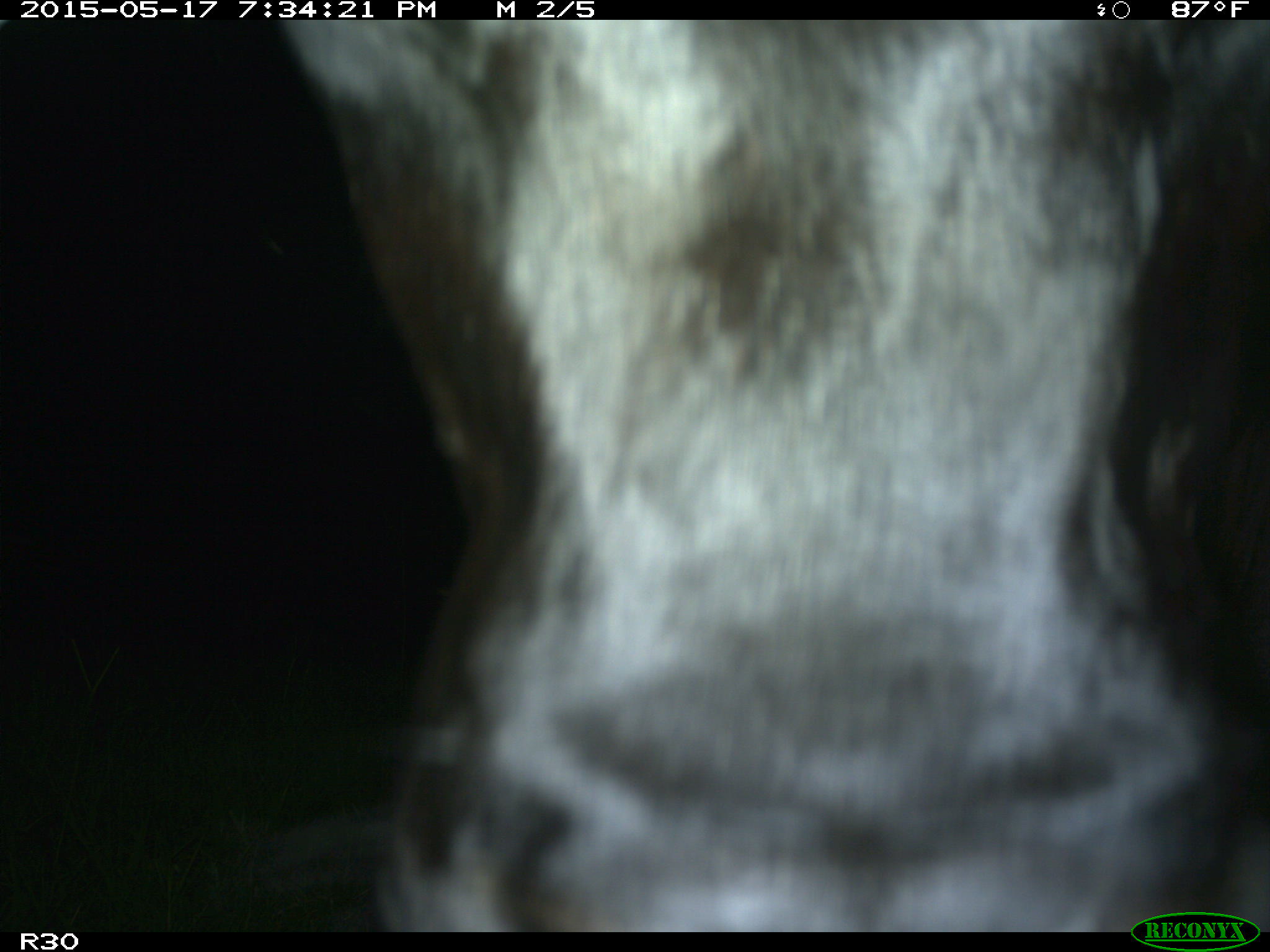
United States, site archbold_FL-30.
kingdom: Animalia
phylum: Chordata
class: Mammalia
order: Artiodactyla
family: Bovidae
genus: Bos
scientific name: Bos taurus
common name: domestic cow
Bos taurus (domestic cow).